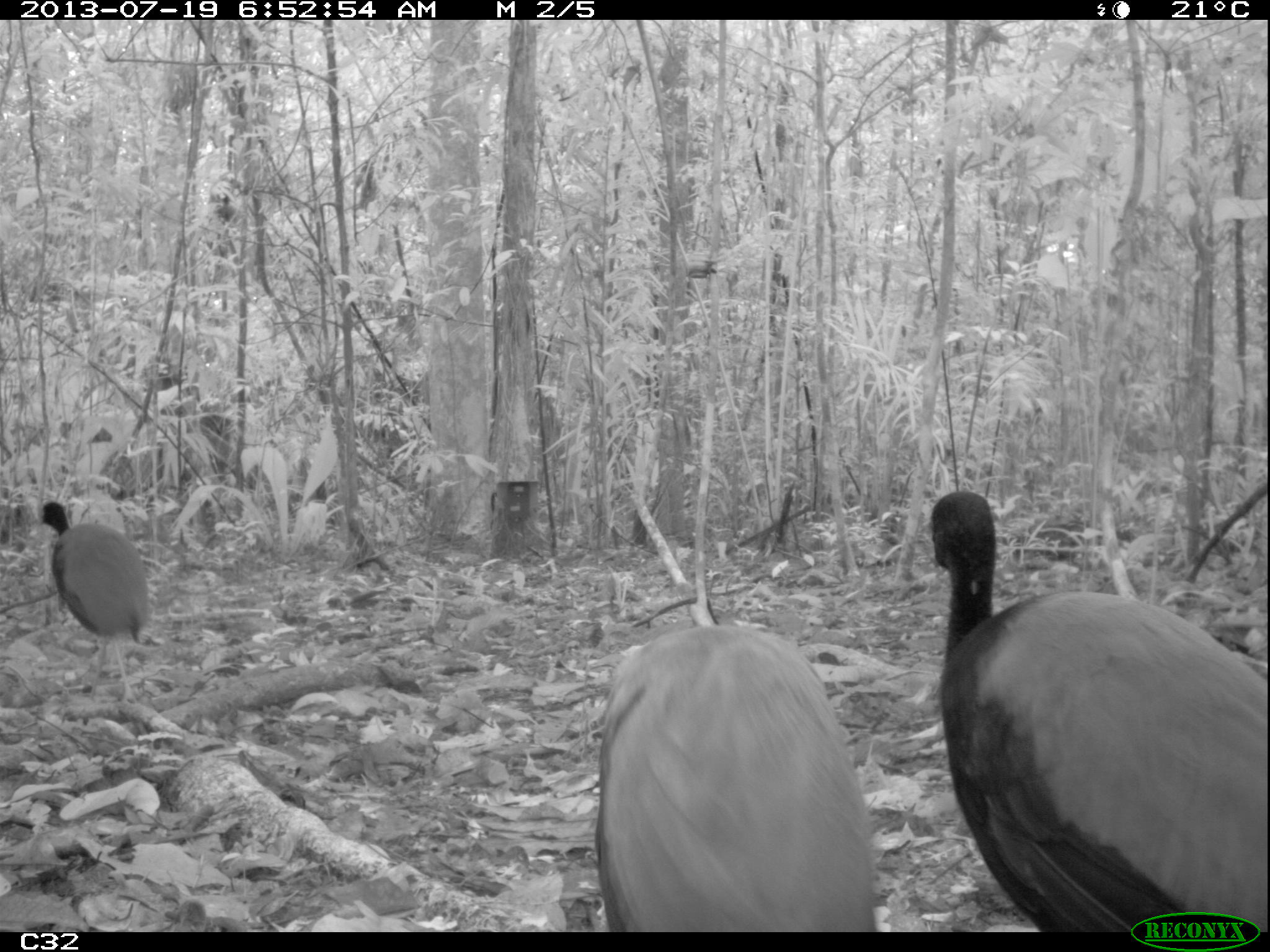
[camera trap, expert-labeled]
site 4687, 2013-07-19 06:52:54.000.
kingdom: Animalia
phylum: Chordata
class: Aves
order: Gruiformes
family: Psophiidae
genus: Psophia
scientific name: Psophia crepitans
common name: gray-winged trumpeter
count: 3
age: adult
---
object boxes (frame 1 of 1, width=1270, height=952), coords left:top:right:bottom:
psophia crepitans: 924:488:1270:932; 589:621:877:932; 31:497:152:696